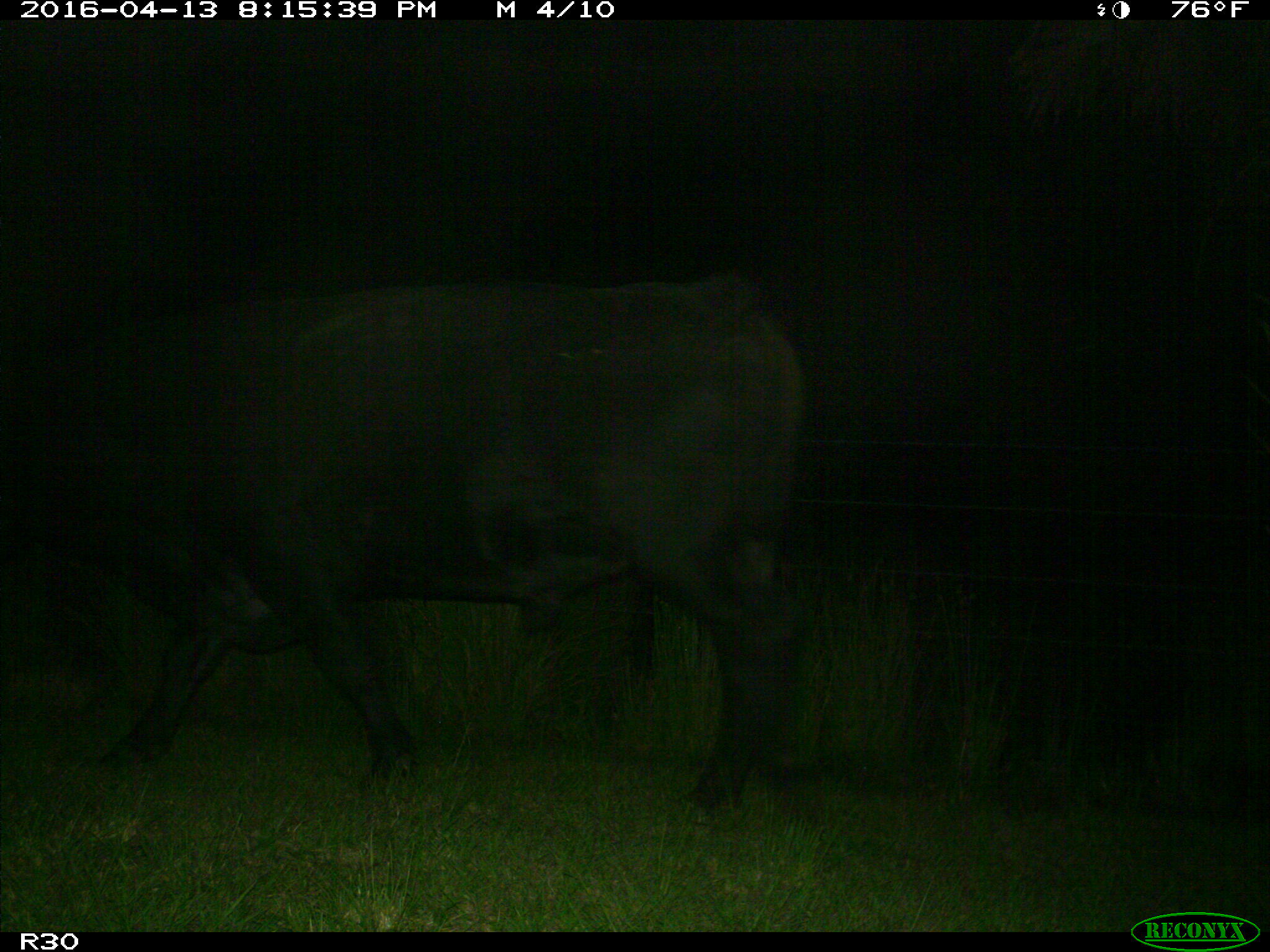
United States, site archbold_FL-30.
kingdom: Animalia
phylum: Chordata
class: Mammalia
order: Artiodactyla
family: Bovidae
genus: Bos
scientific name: Bos taurus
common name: domestic cow